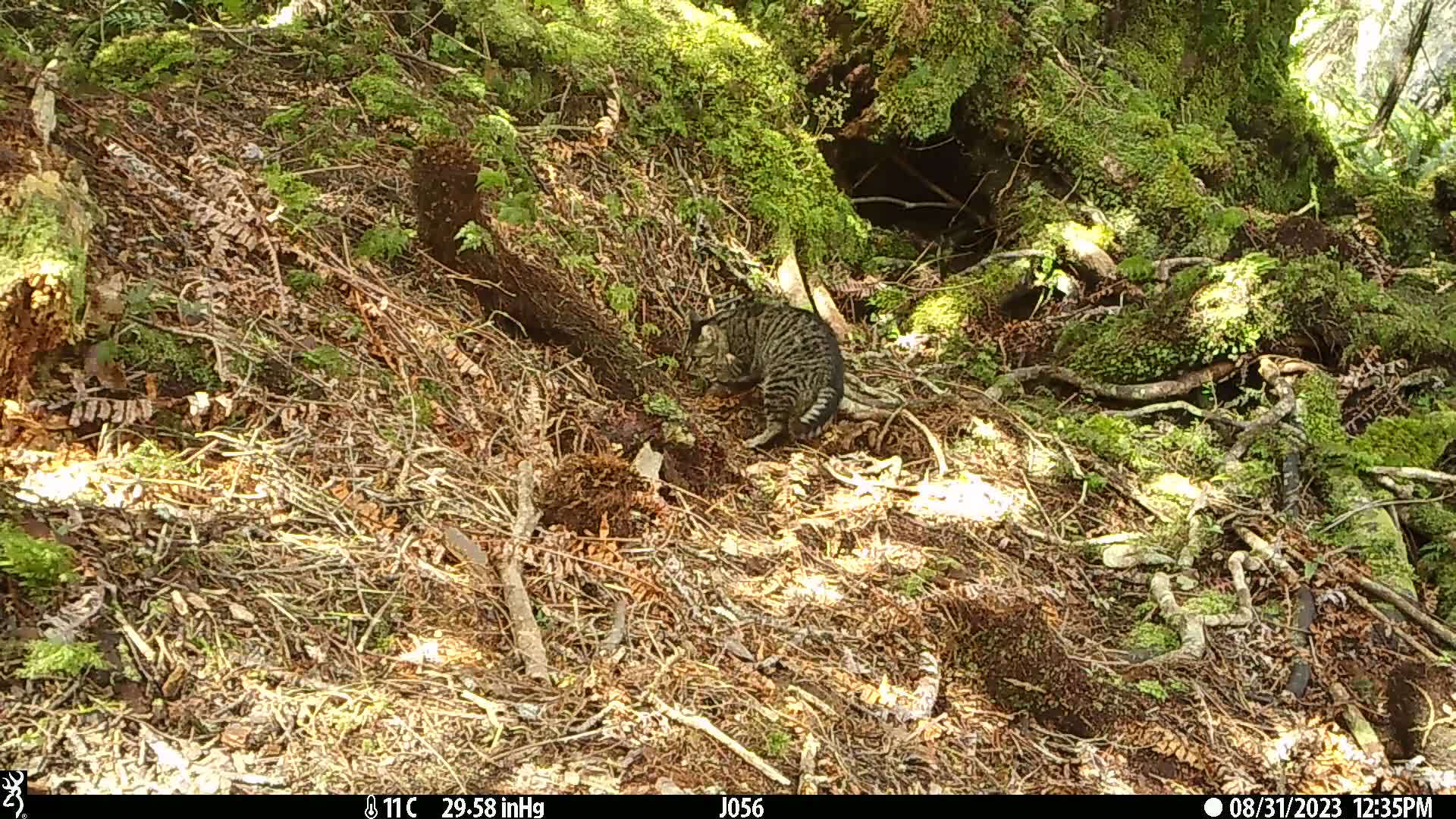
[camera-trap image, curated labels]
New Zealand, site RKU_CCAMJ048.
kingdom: Animalia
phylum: Chordata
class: Mammalia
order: Carnivora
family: Felidae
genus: Felis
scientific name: Felis catus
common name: domestic cat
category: cat